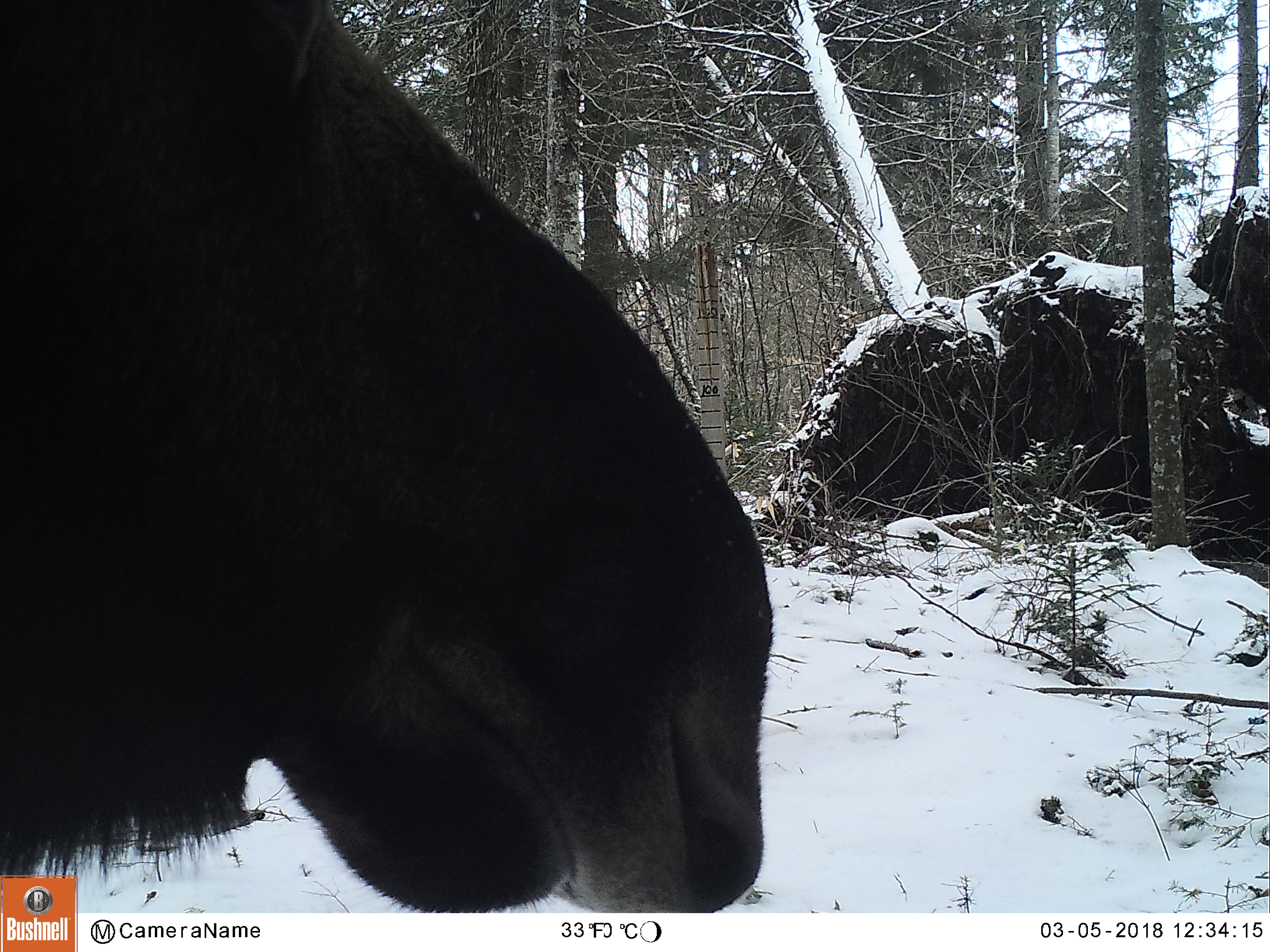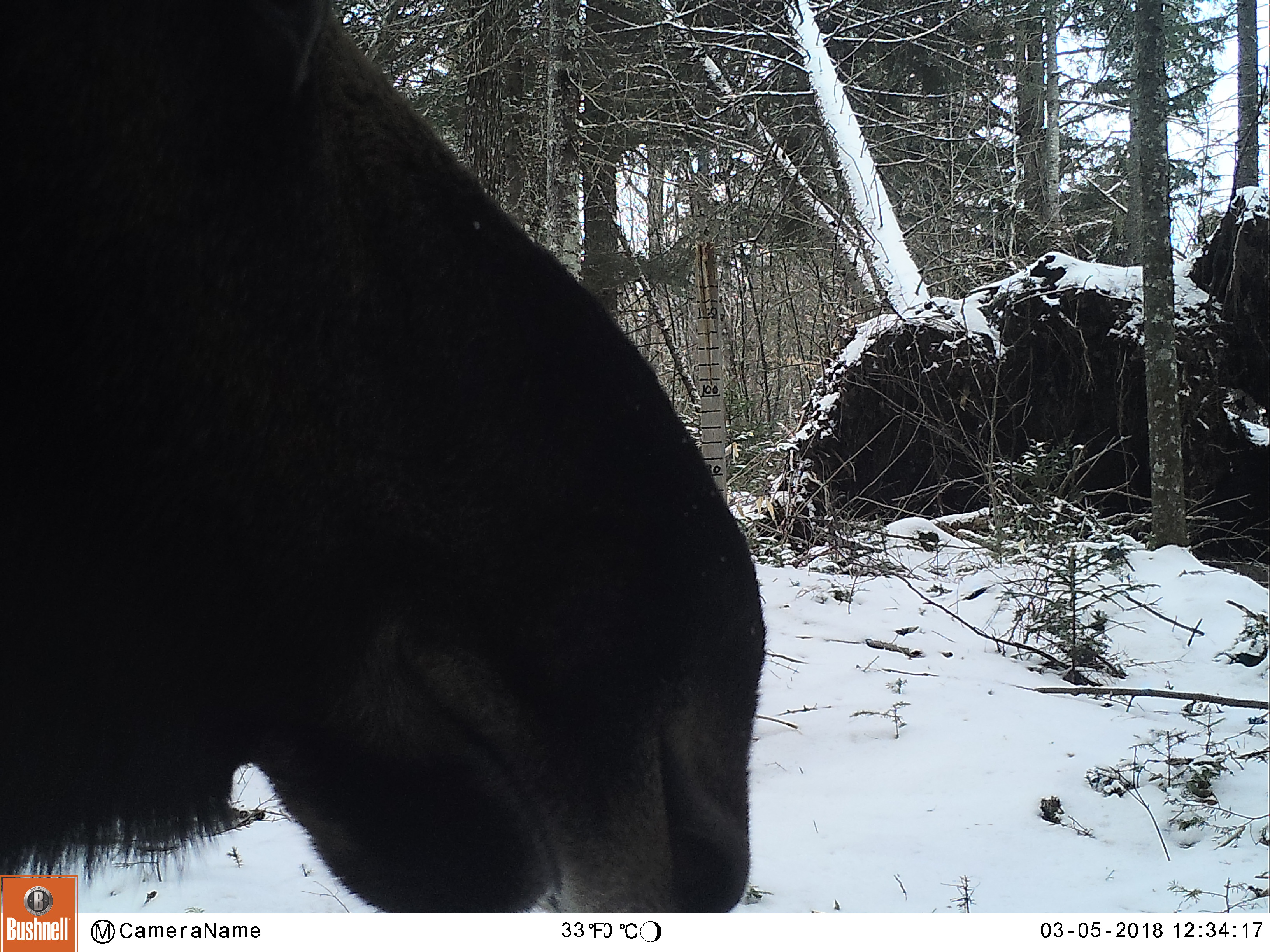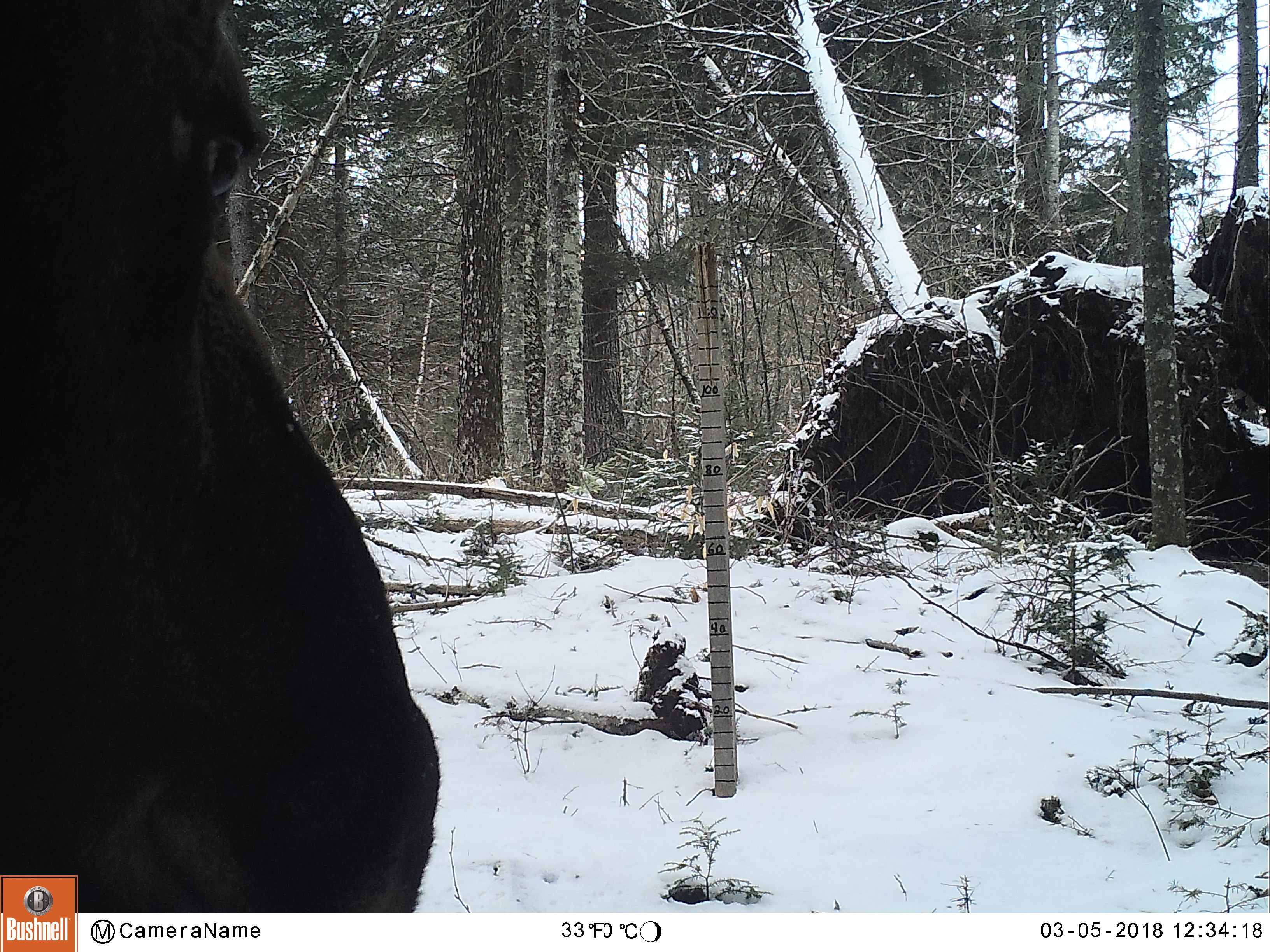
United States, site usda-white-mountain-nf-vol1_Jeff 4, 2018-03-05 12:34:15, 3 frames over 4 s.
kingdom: Animalia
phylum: Chordata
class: Mammalia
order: Artiodactyla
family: Cervidae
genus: Alces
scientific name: Alces alces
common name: moose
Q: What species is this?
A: Moose (Alces alces).